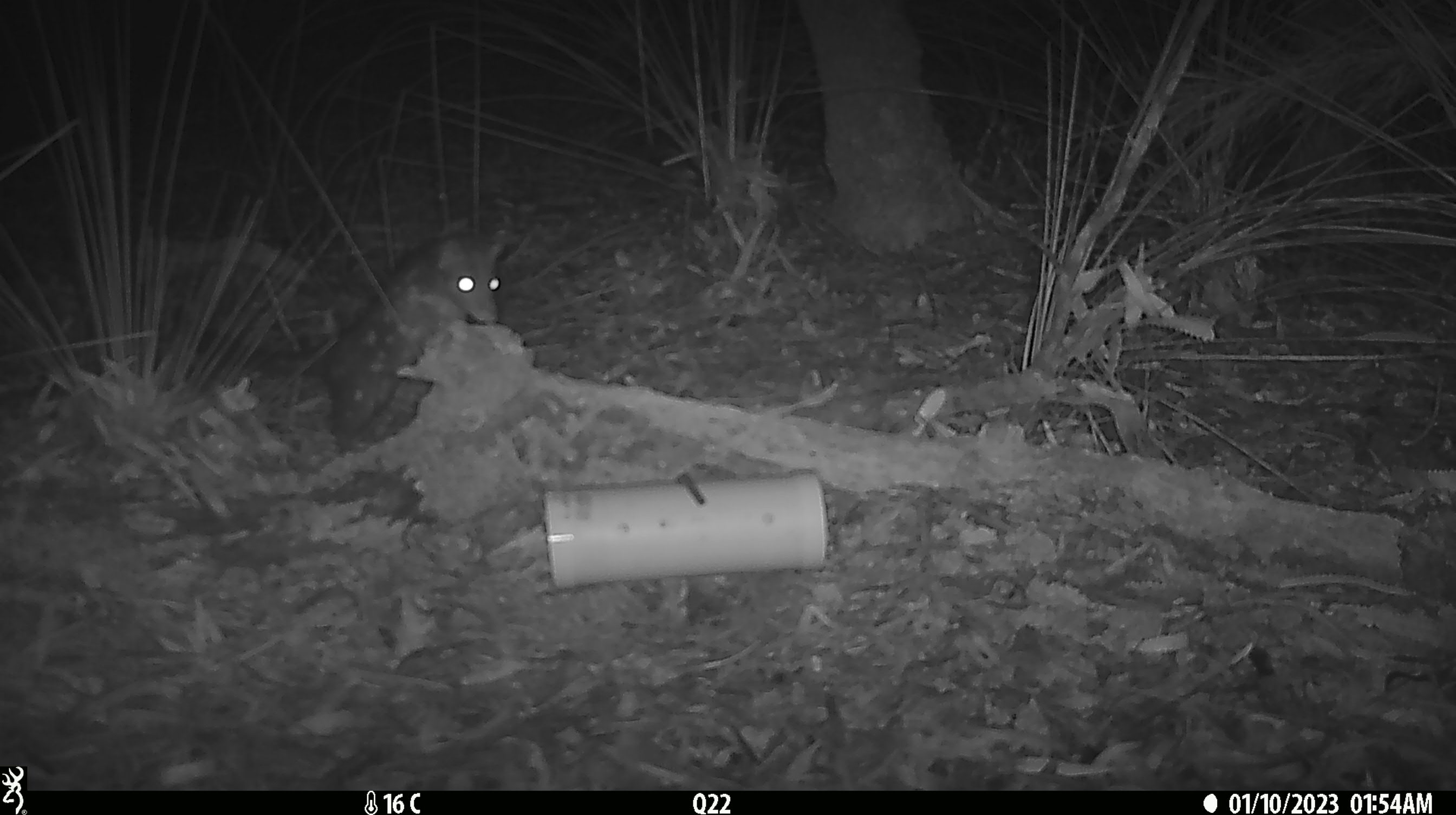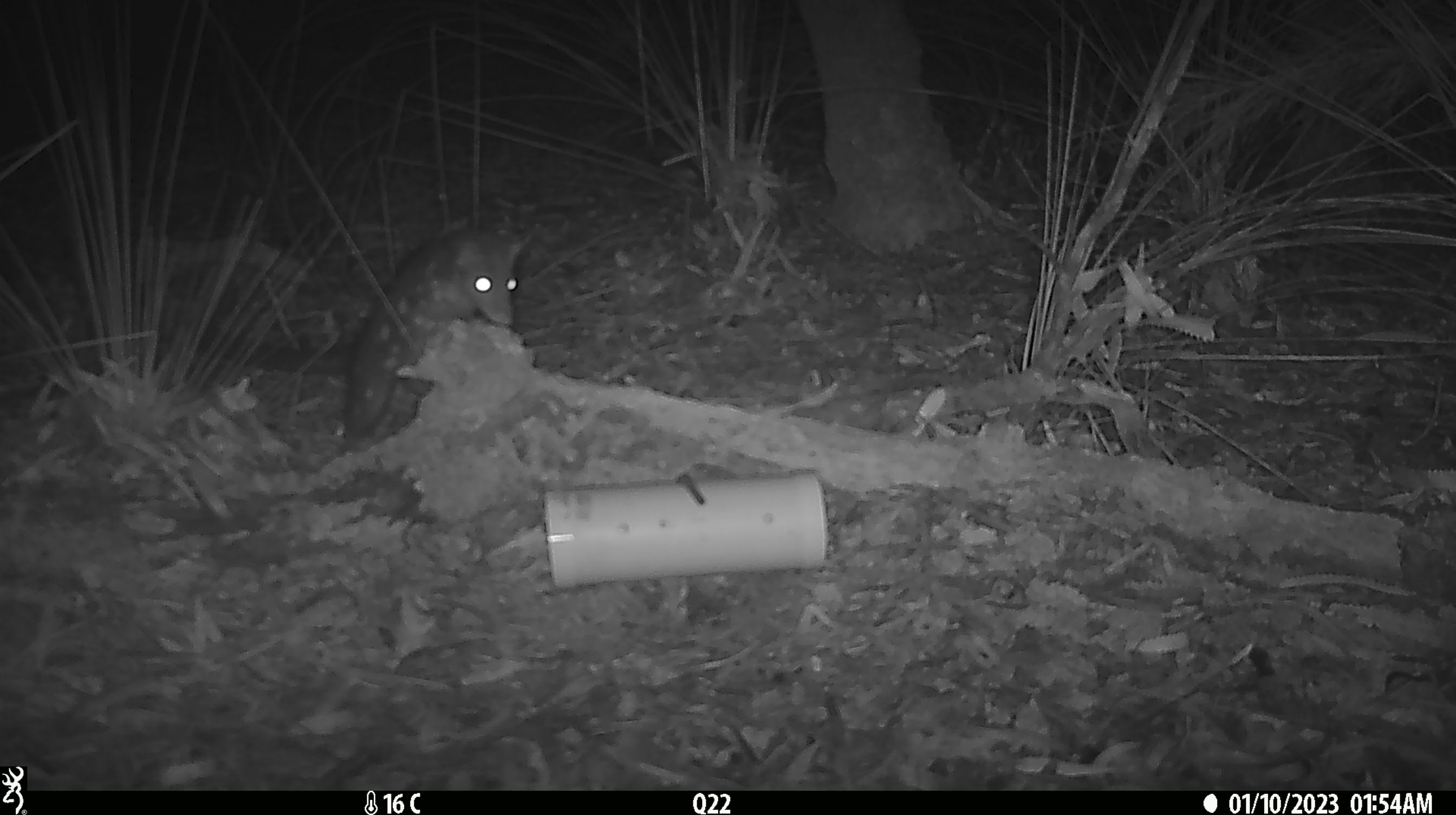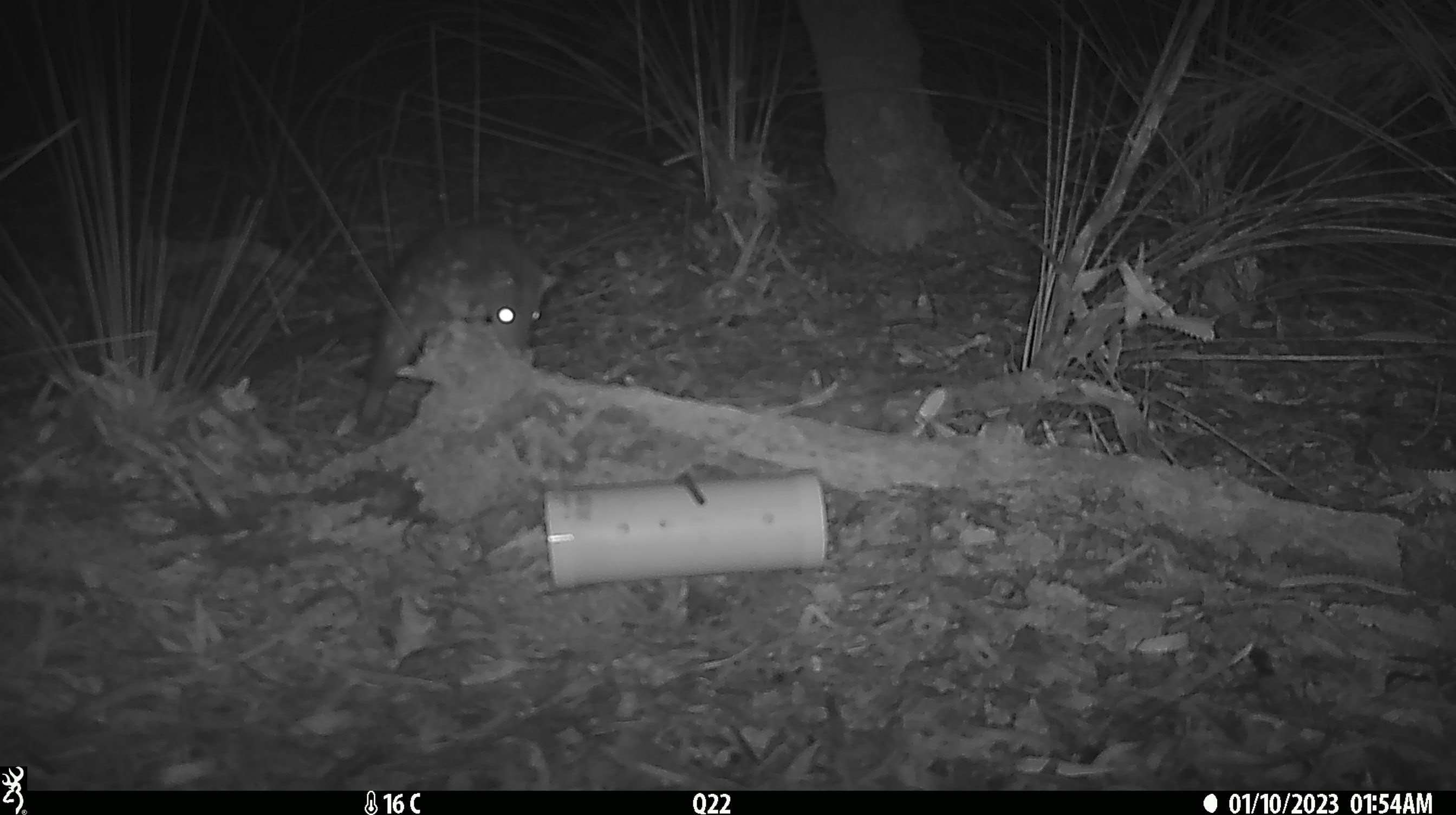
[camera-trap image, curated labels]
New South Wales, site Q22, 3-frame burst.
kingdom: Animalia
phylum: Chordata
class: Mammalia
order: Dasyuromorphia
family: Dasyuridae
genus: Dasyurus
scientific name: Dasyurus maculatus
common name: spotted-tailed quoll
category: quoll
Quoll (spotted-tailed quoll) (Dasyurus maculatus).